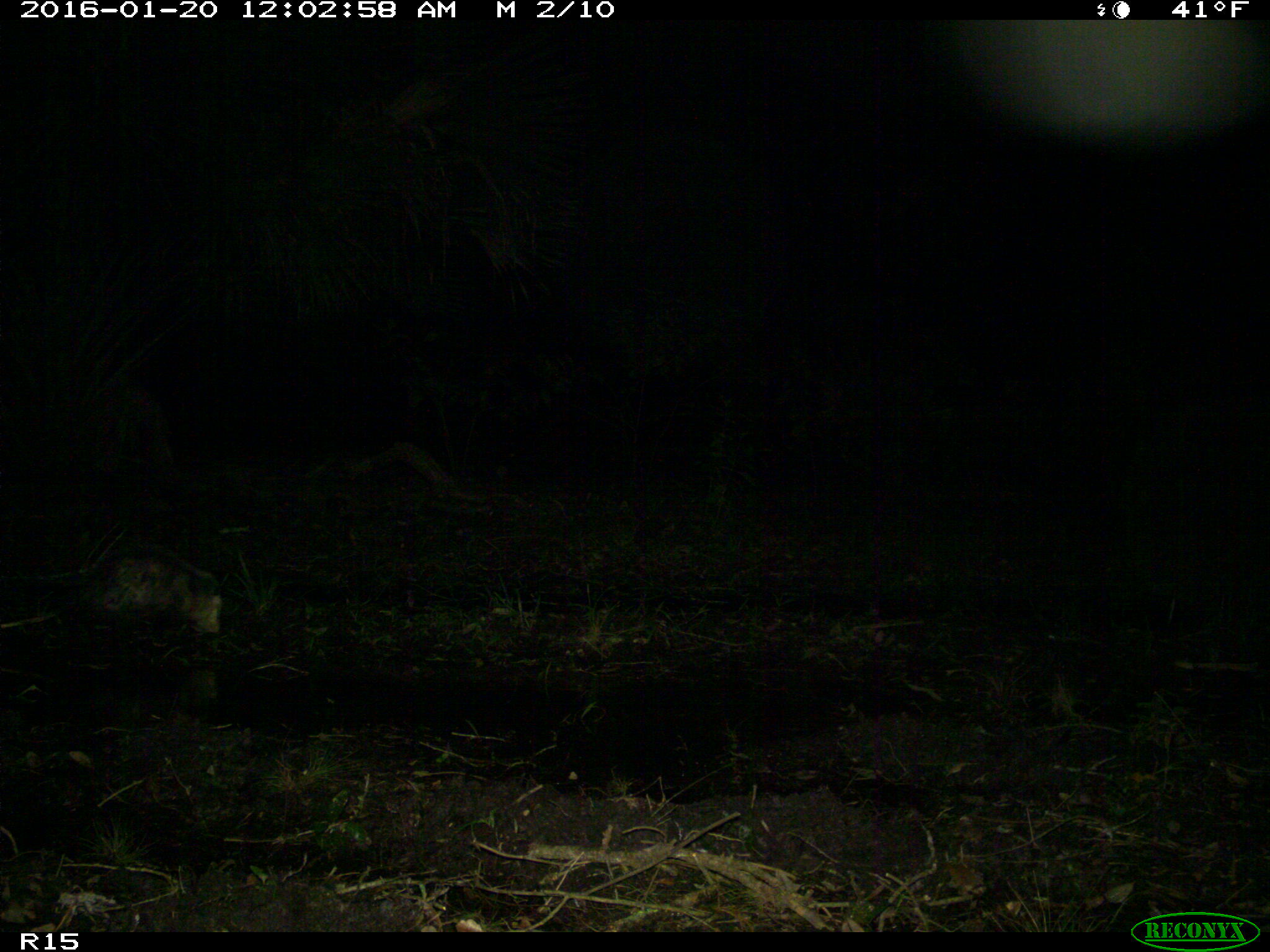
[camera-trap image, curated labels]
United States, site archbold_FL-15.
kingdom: Animalia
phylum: Chordata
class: Mammalia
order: Didelphimorphia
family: Didelphidae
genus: Didelphis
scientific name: Didelphis virginiana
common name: virginia opossum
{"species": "Didelphis virginiana (virginia opossum)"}